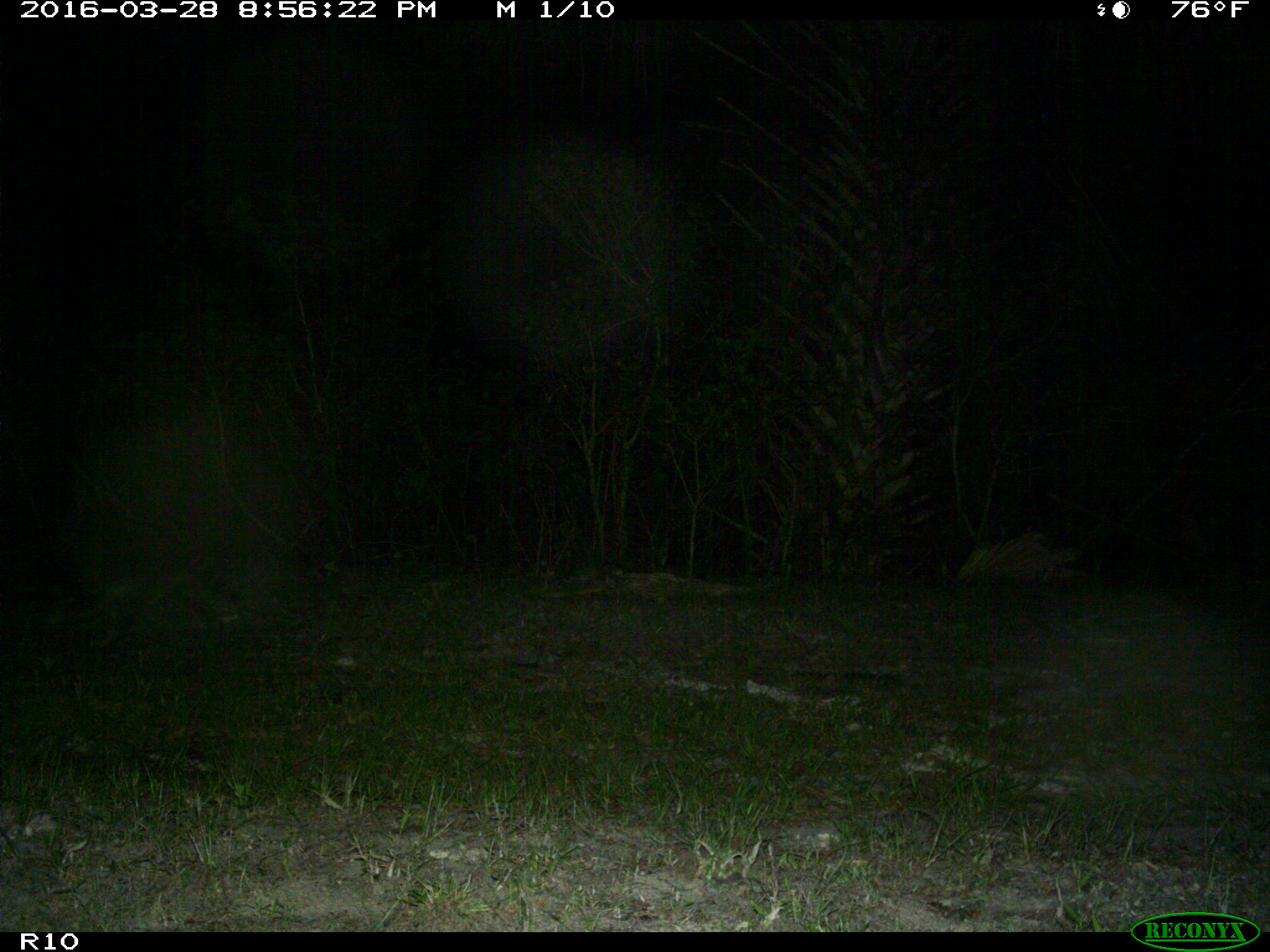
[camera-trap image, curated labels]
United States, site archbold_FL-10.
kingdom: Animalia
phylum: Chordata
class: Mammalia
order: Carnivora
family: Procyonidae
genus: Procyon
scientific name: Procyon lotor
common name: common raccoon